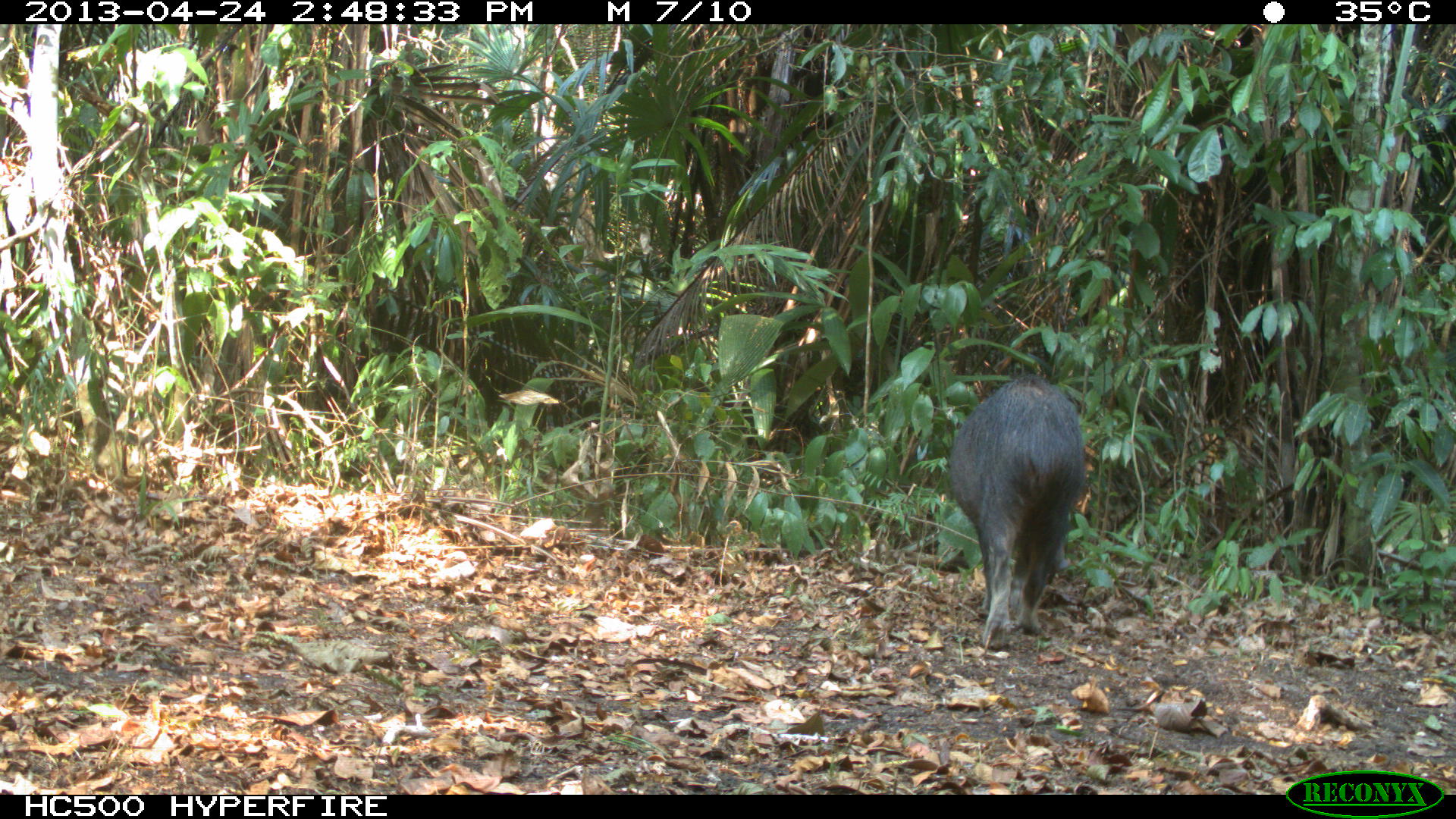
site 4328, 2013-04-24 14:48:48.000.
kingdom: Animalia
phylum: Chordata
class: Mammalia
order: Artiodactyla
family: Tayassuidae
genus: Tayassu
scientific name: Tayassu pecari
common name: white-lipped peccary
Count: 10.